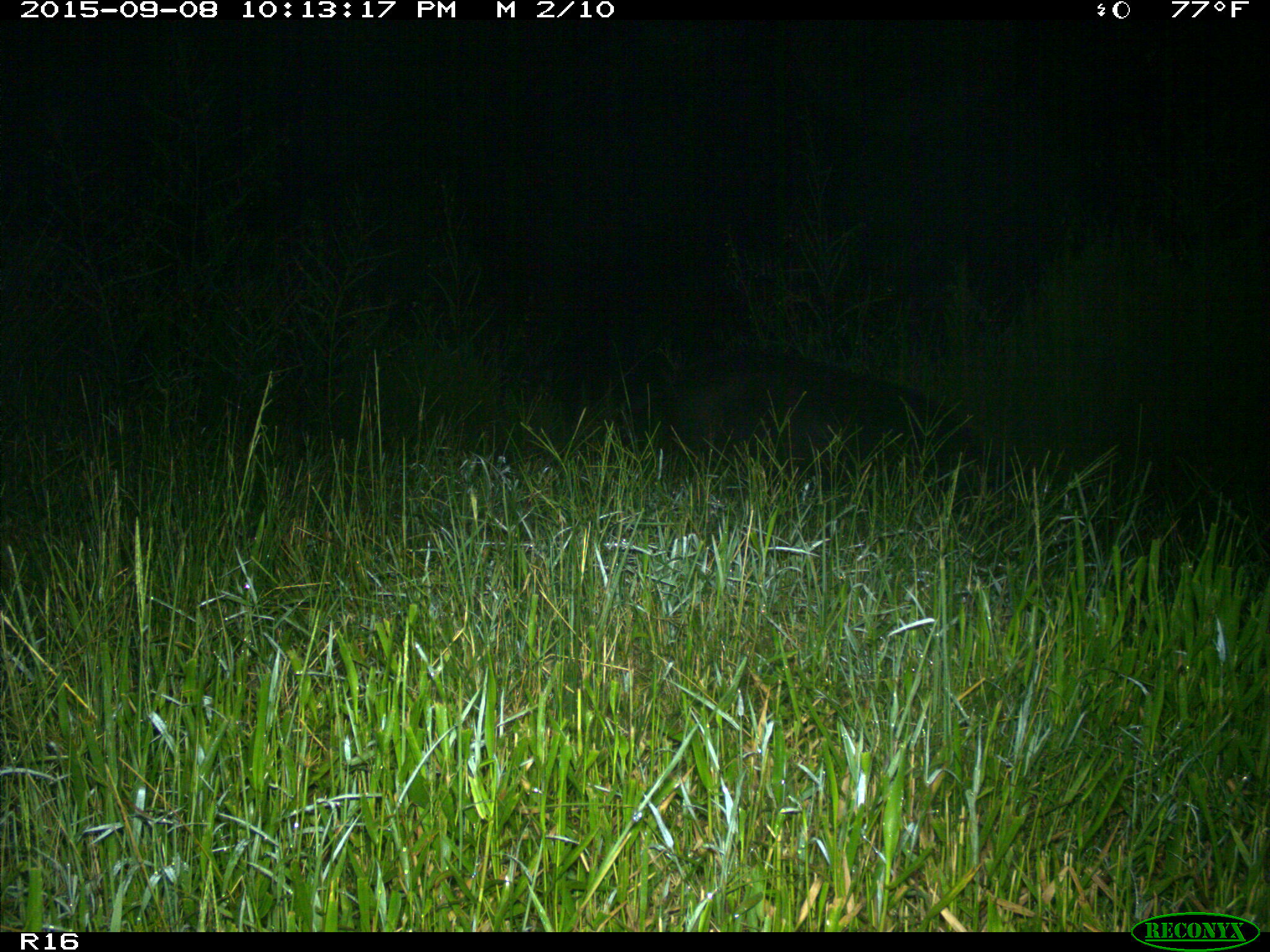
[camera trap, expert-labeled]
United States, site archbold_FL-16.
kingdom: Animalia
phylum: Chordata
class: Mammalia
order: Artiodactyla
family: Suidae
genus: Sus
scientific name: Sus scrofa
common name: wild boar